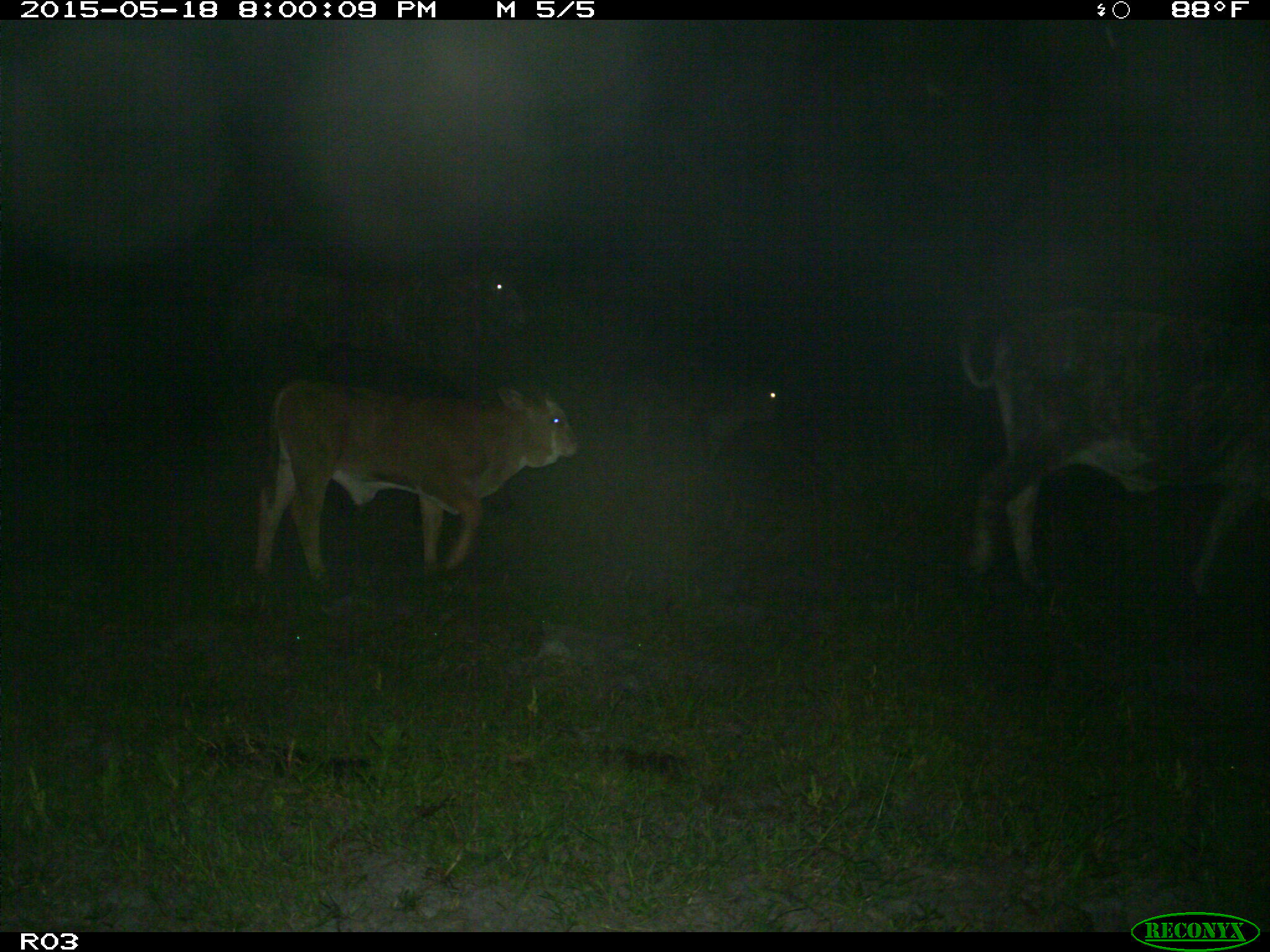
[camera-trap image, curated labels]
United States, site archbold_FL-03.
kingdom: Animalia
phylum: Chordata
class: Mammalia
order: Artiodactyla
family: Bovidae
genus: Bos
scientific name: Bos taurus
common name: domestic cow